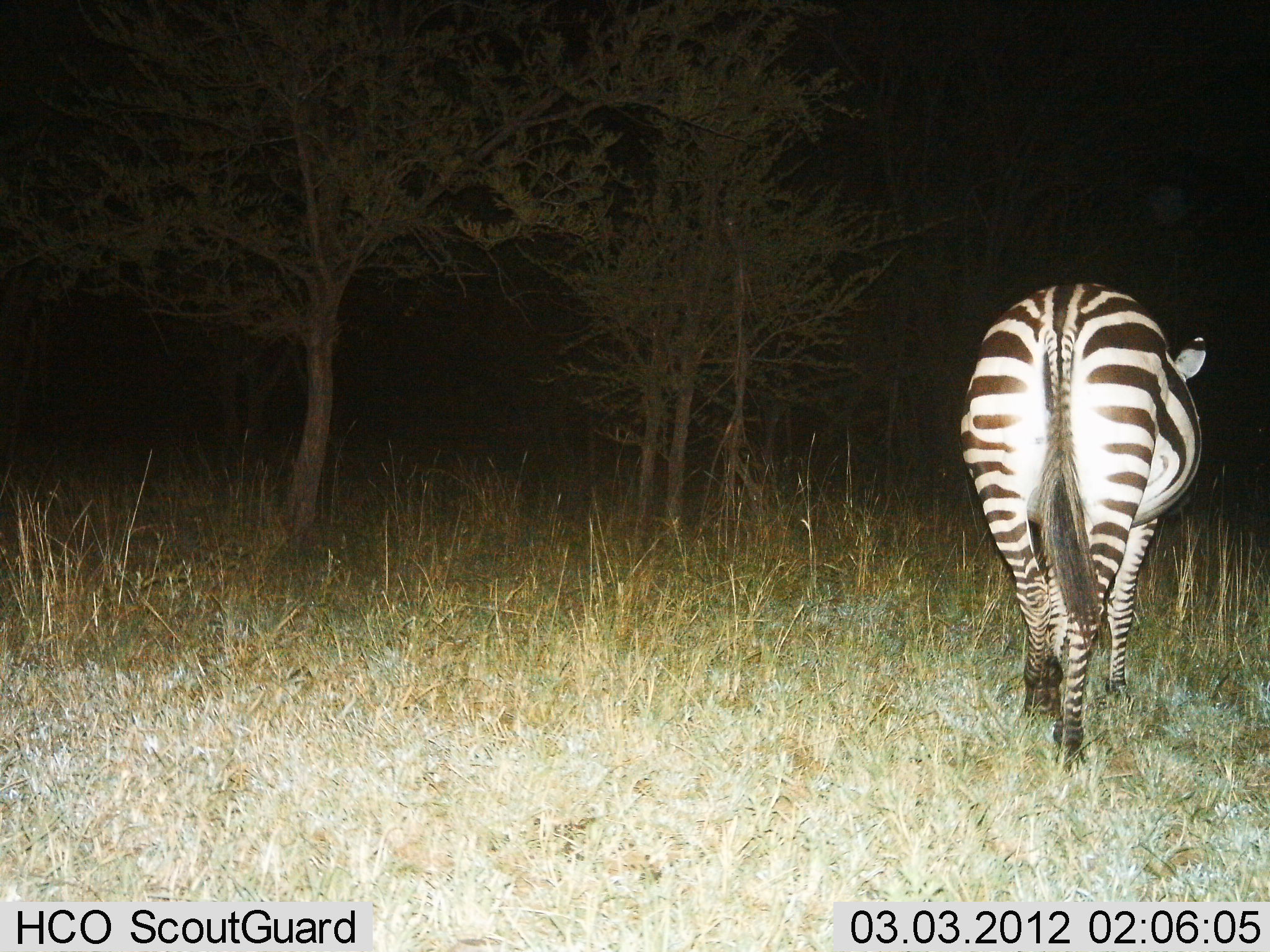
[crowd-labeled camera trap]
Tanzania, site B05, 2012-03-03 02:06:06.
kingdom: Animalia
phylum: Chordata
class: Mammalia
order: Perissodactyla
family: Equidae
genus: Equus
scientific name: Equus quagga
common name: plains zebra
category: zebra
Zebra (plains zebra) (Equus quagga), count 1. Behavior (volunteer vote fractions): standing 31%, resting 0%, moving 69%, interacting 0%. Young present (vote fraction): 0%. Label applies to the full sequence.